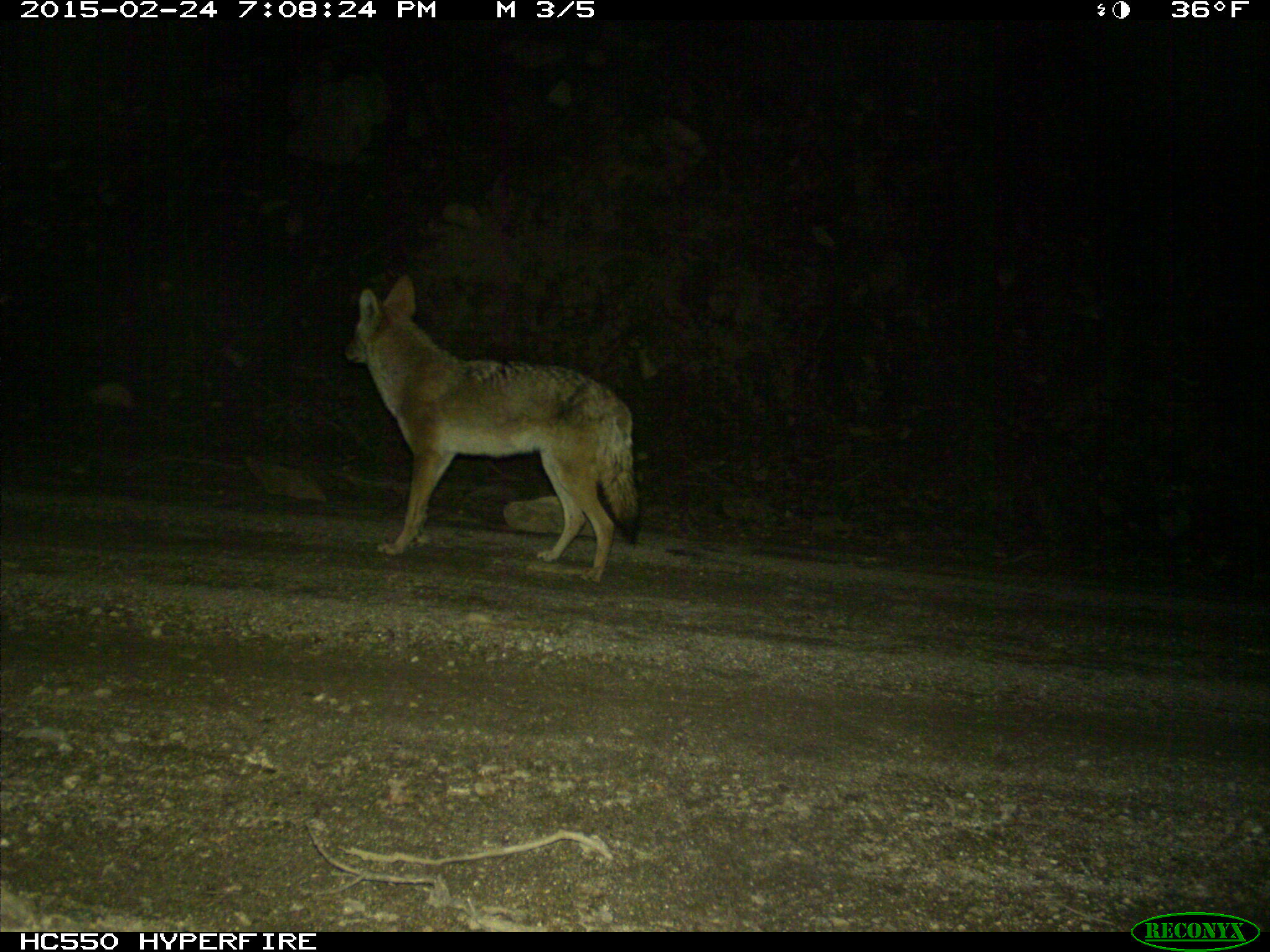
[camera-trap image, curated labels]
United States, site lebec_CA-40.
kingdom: Animalia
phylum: Chordata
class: Mammalia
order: Carnivora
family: Canidae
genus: Canis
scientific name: Canis latrans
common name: coyote